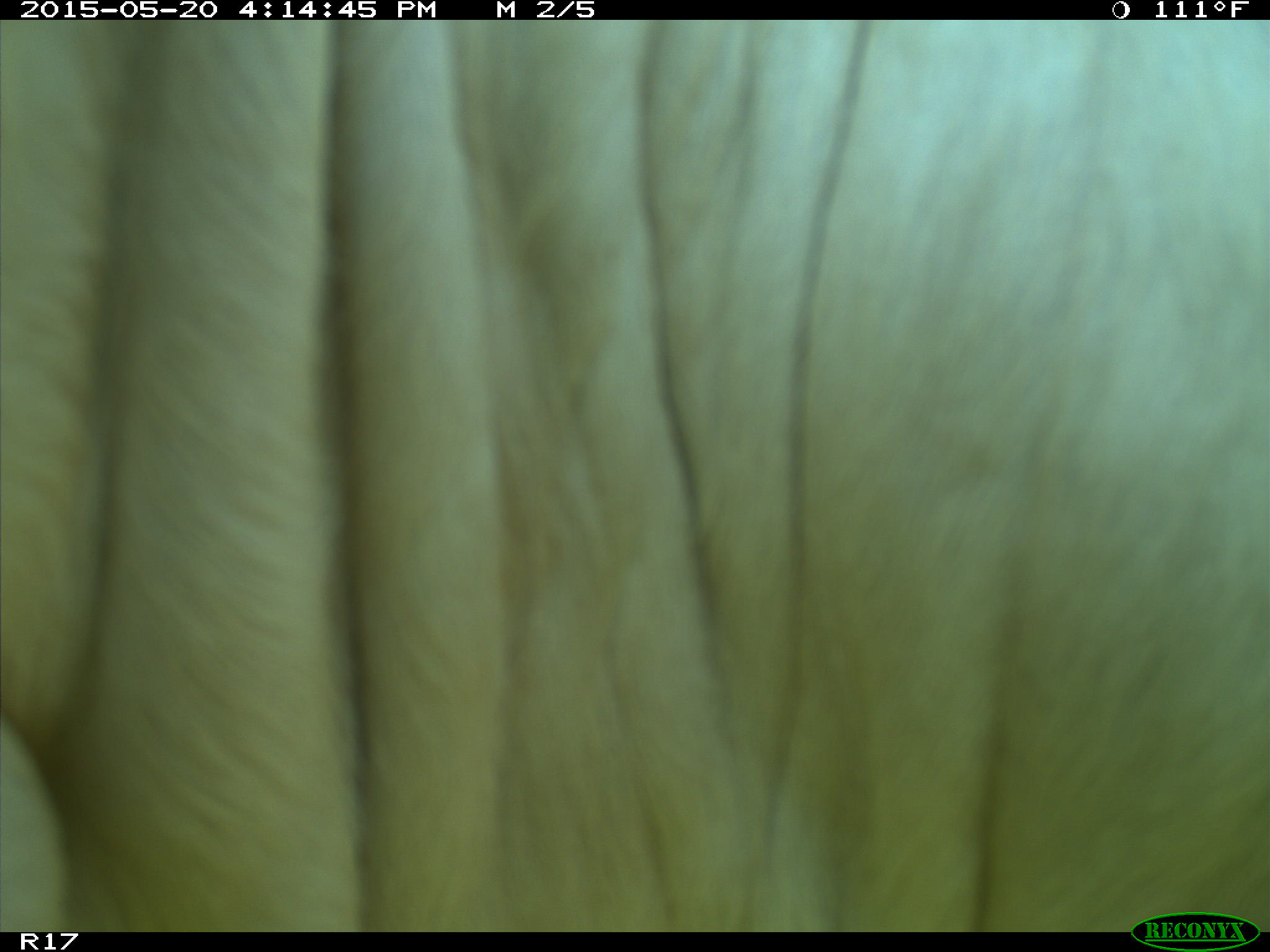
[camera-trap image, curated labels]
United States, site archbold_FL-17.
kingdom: Animalia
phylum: Chordata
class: Mammalia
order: Artiodactyla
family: Bovidae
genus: Bos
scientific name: Bos taurus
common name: domestic cow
Bos taurus (domestic cow).